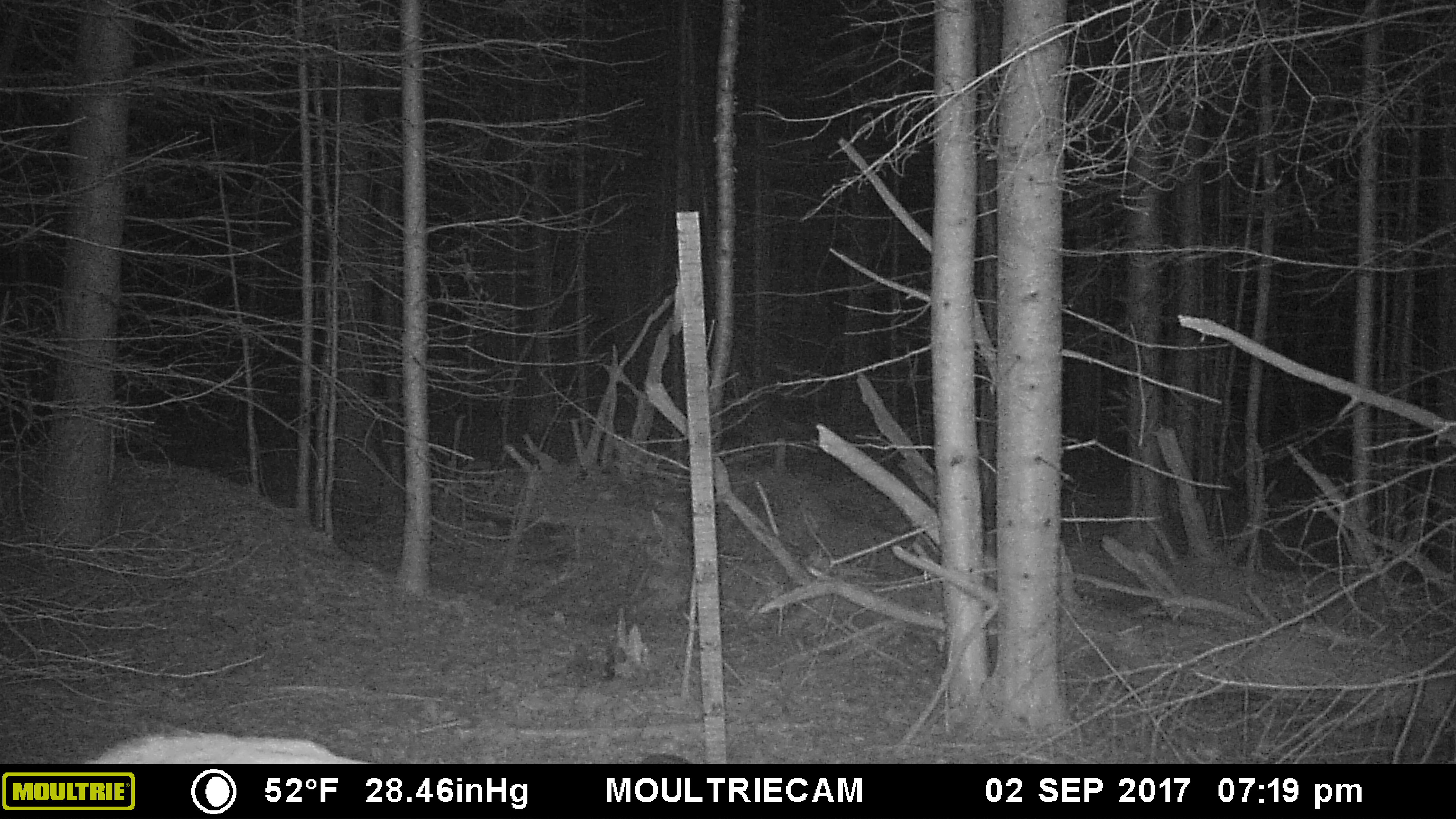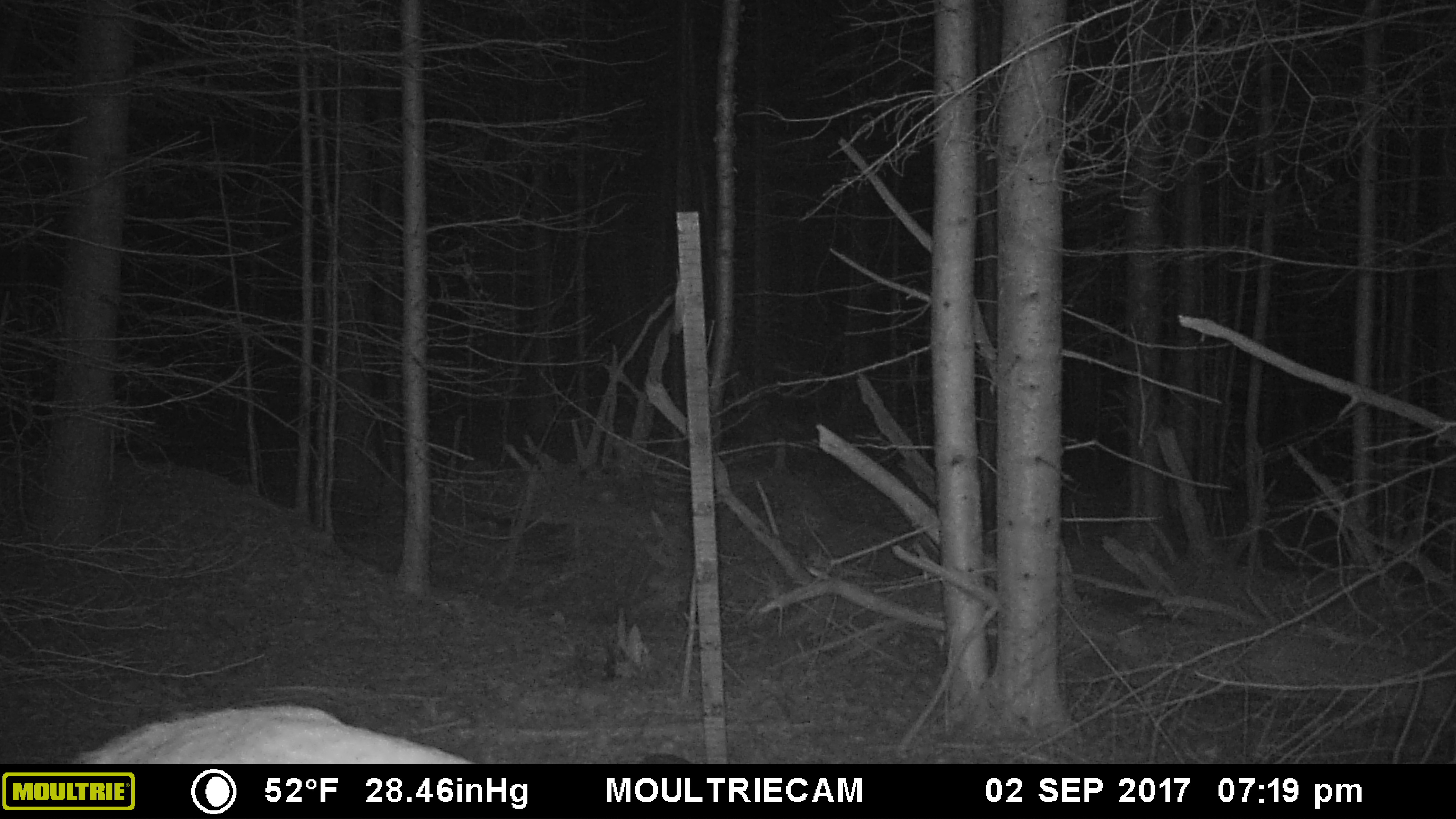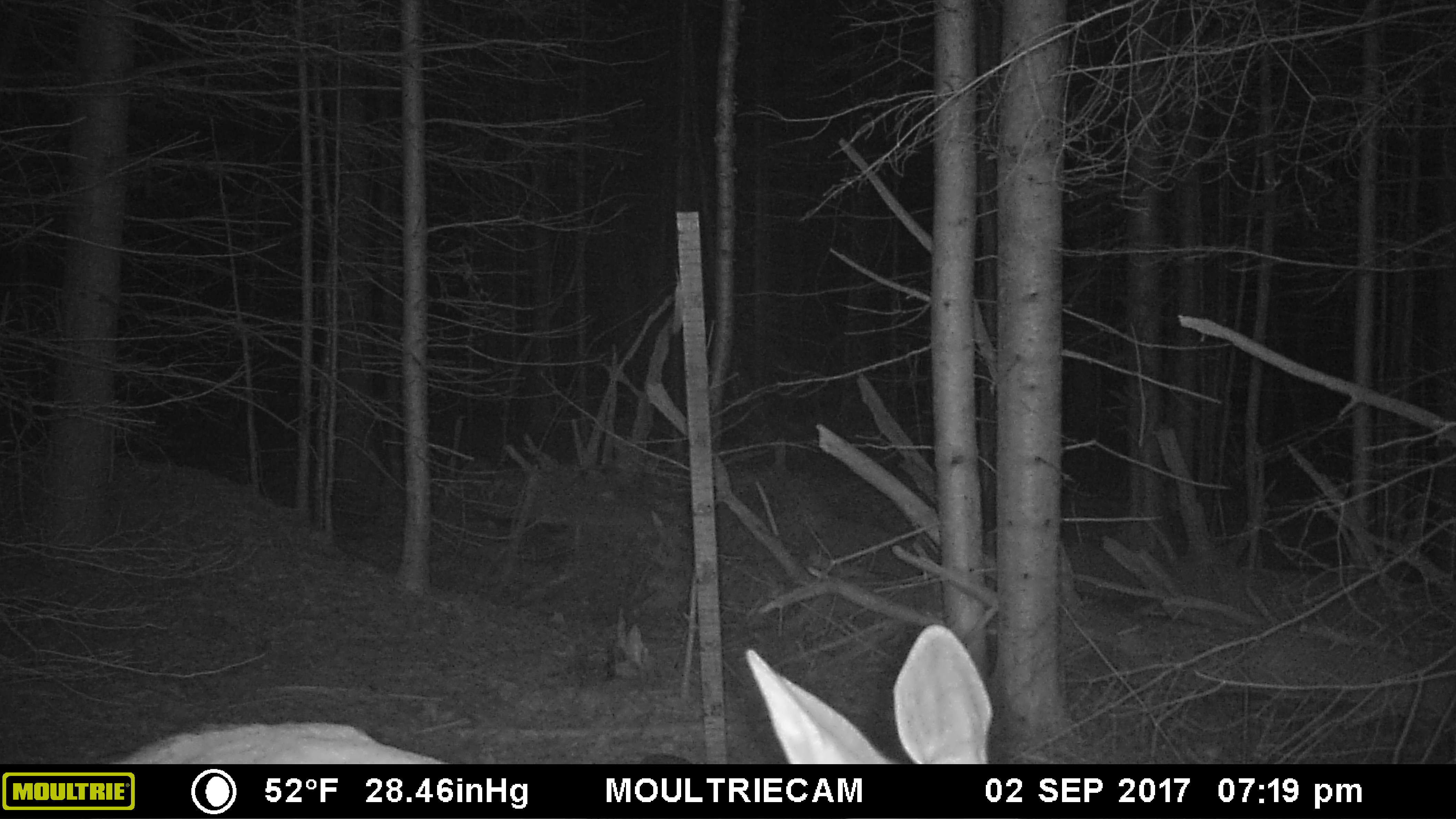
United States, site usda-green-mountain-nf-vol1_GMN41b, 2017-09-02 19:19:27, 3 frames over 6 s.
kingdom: Animalia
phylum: Chordata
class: Mammalia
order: Artiodactyla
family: Cervidae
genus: Odocoileus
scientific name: Odocoileus virginianus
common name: white-tailed deer